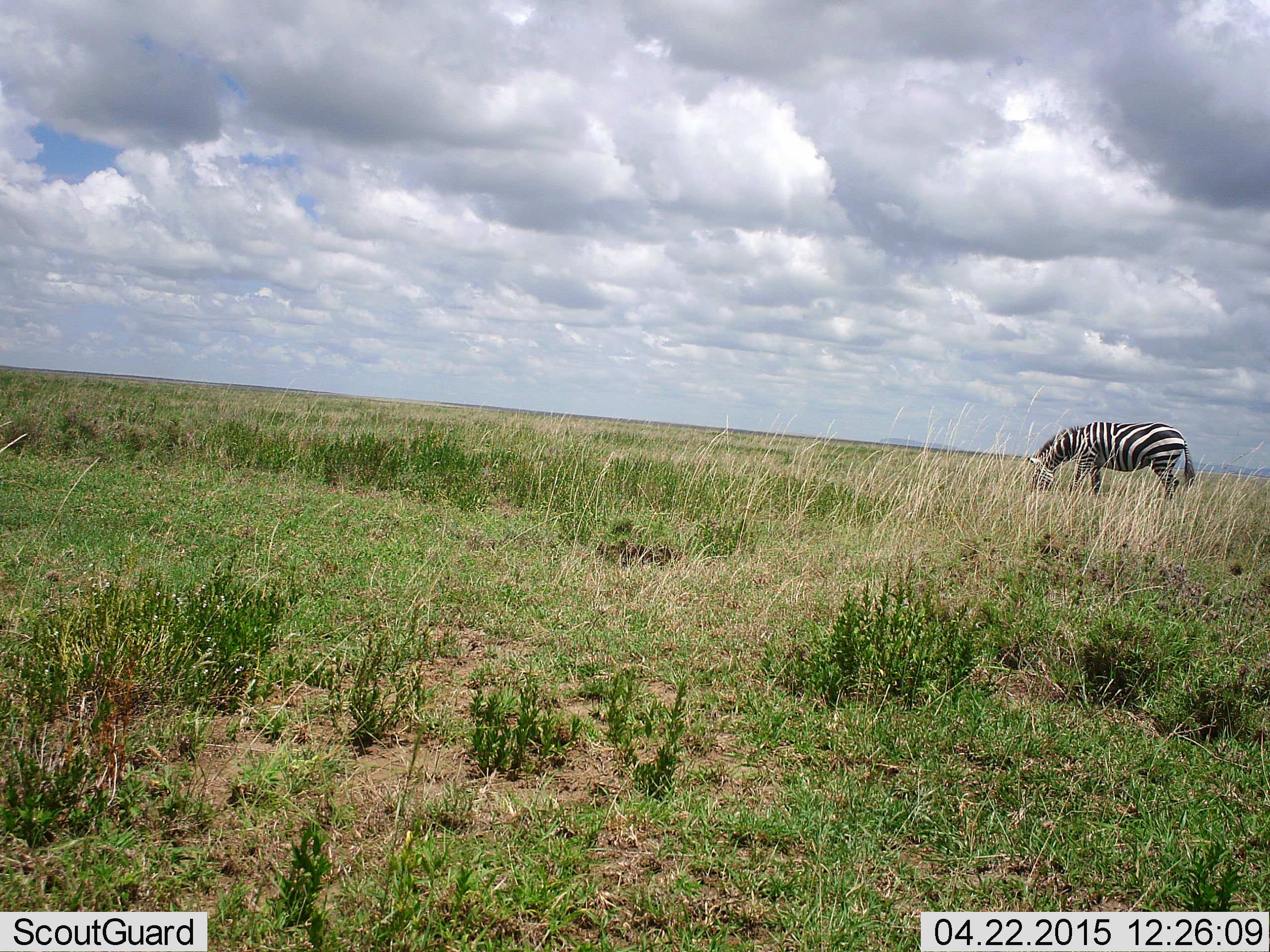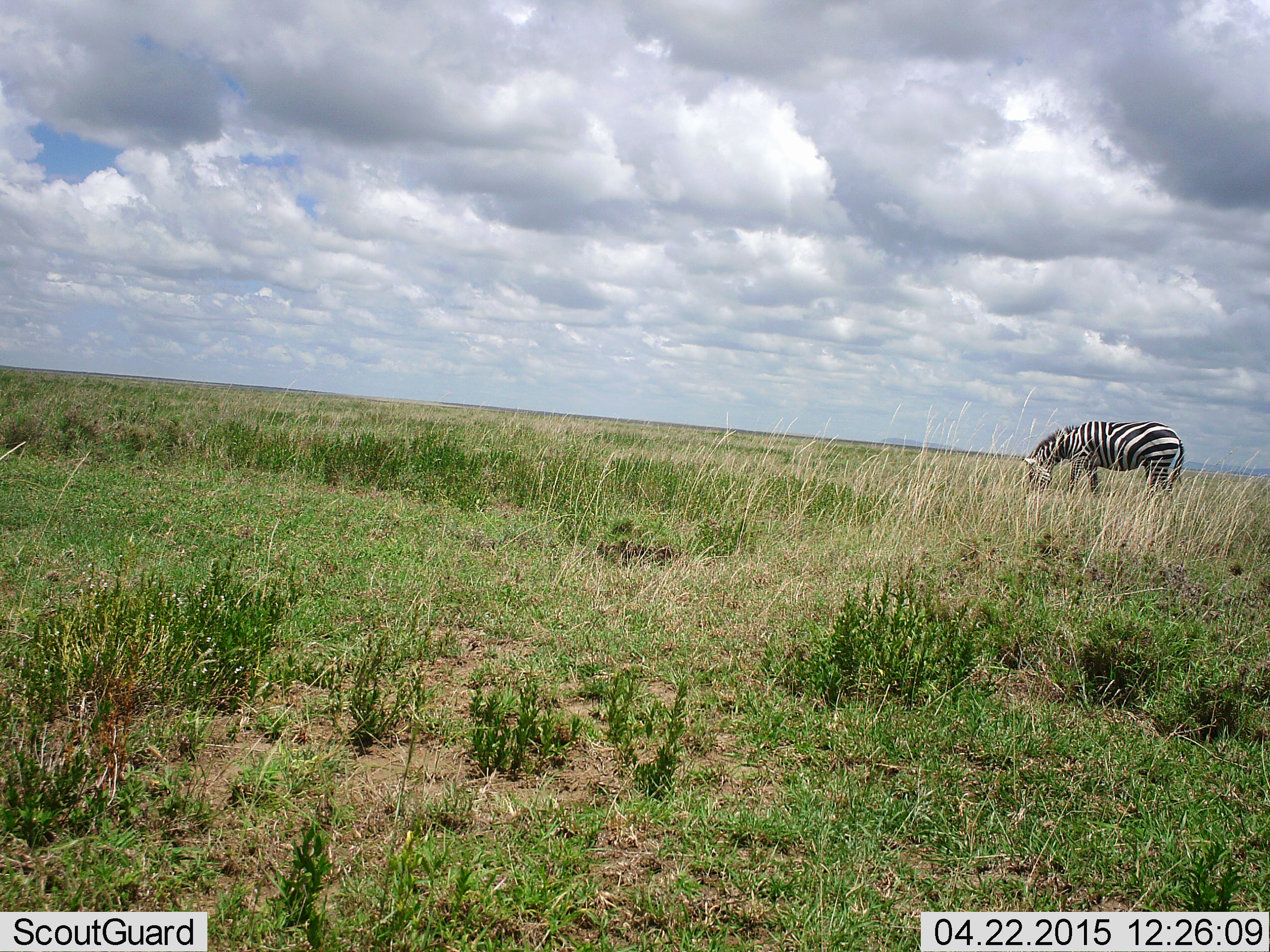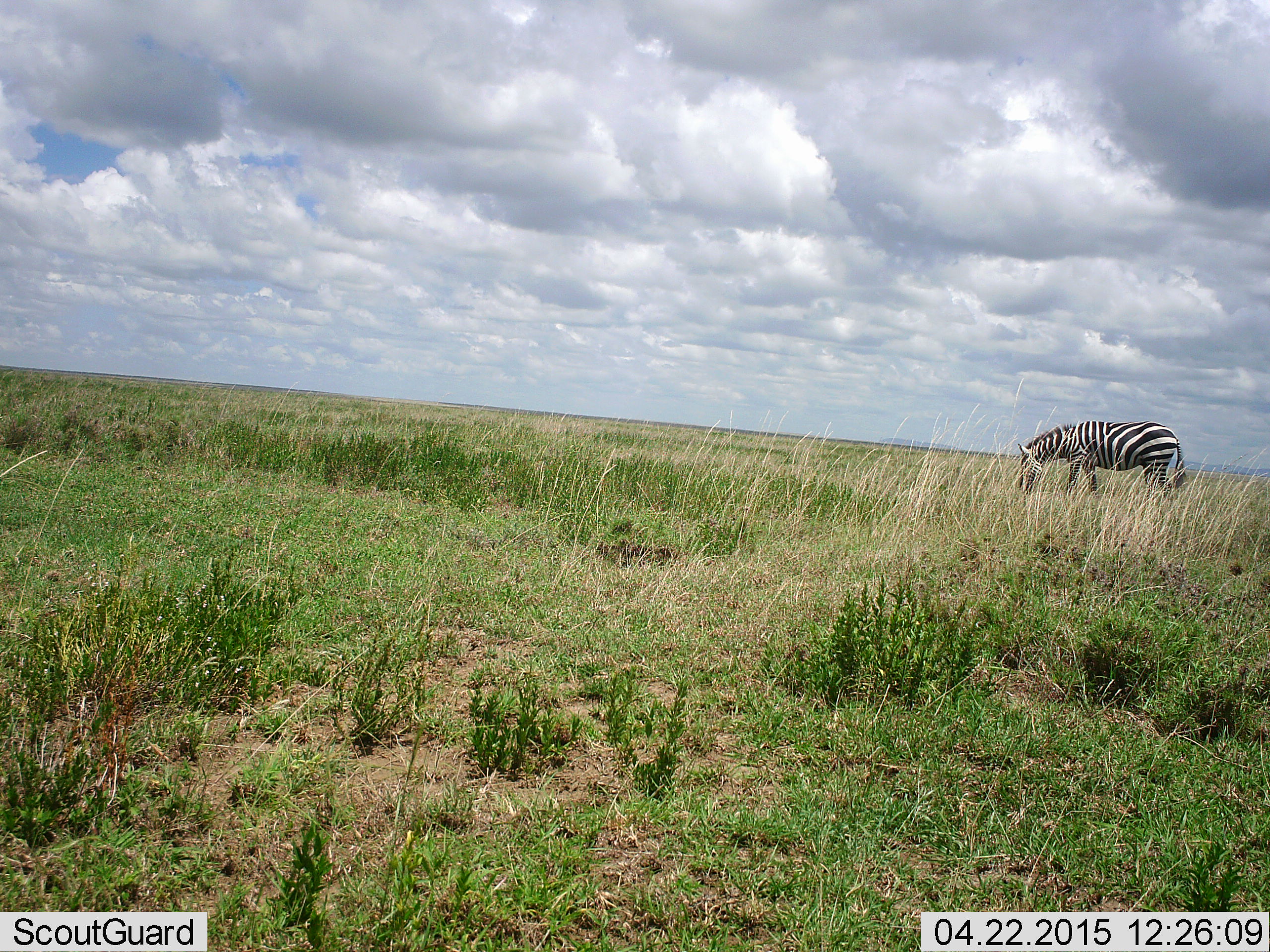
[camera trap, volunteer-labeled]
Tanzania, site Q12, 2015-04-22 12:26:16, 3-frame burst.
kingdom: Animalia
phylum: Chordata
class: Mammalia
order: Perissodactyla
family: Equidae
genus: Equus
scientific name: Equus quagga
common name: plains zebra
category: zebra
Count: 1.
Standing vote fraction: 30%.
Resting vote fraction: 0%.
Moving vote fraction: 20%.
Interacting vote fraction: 0%.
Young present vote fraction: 0%.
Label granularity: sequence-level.